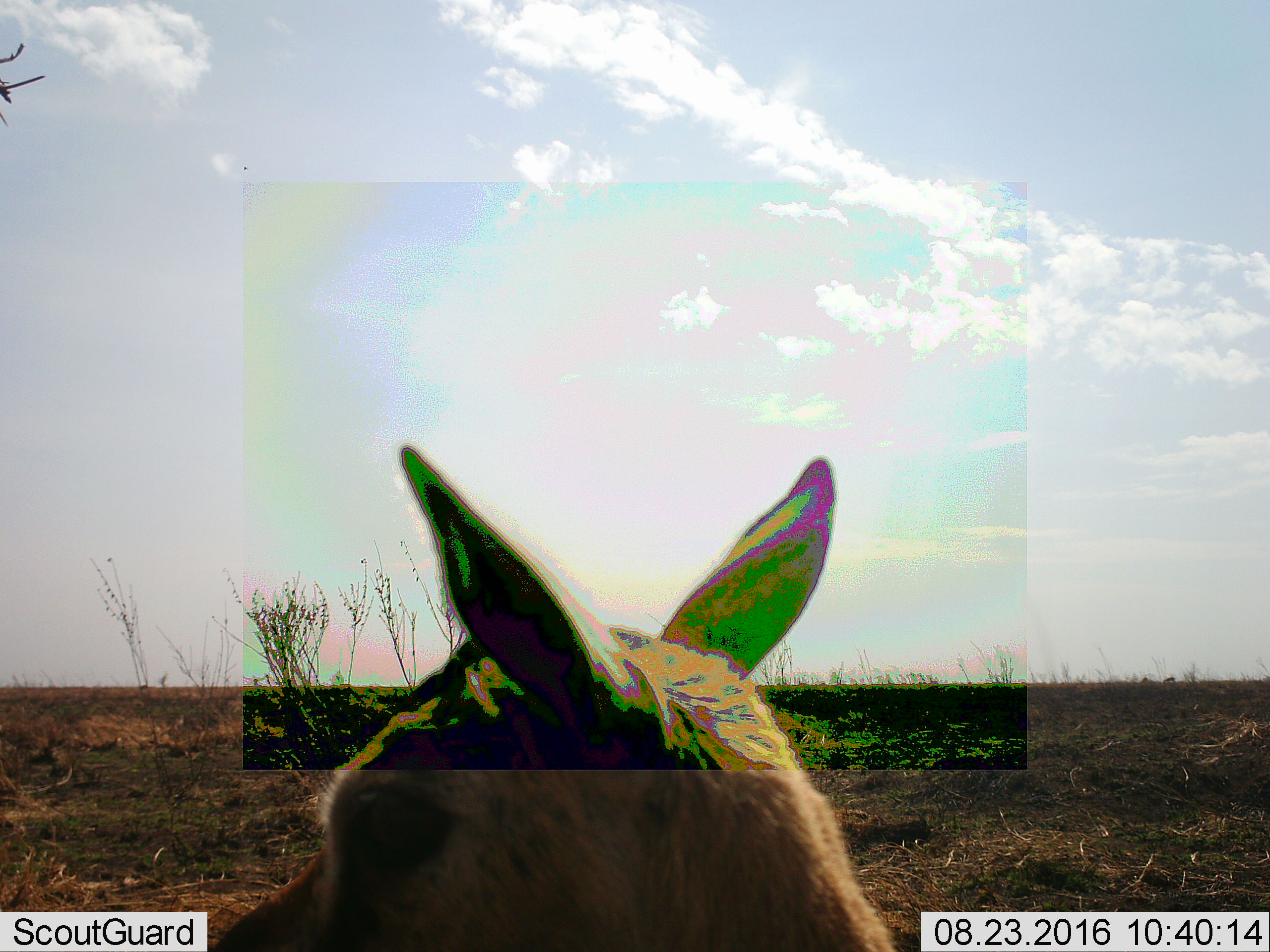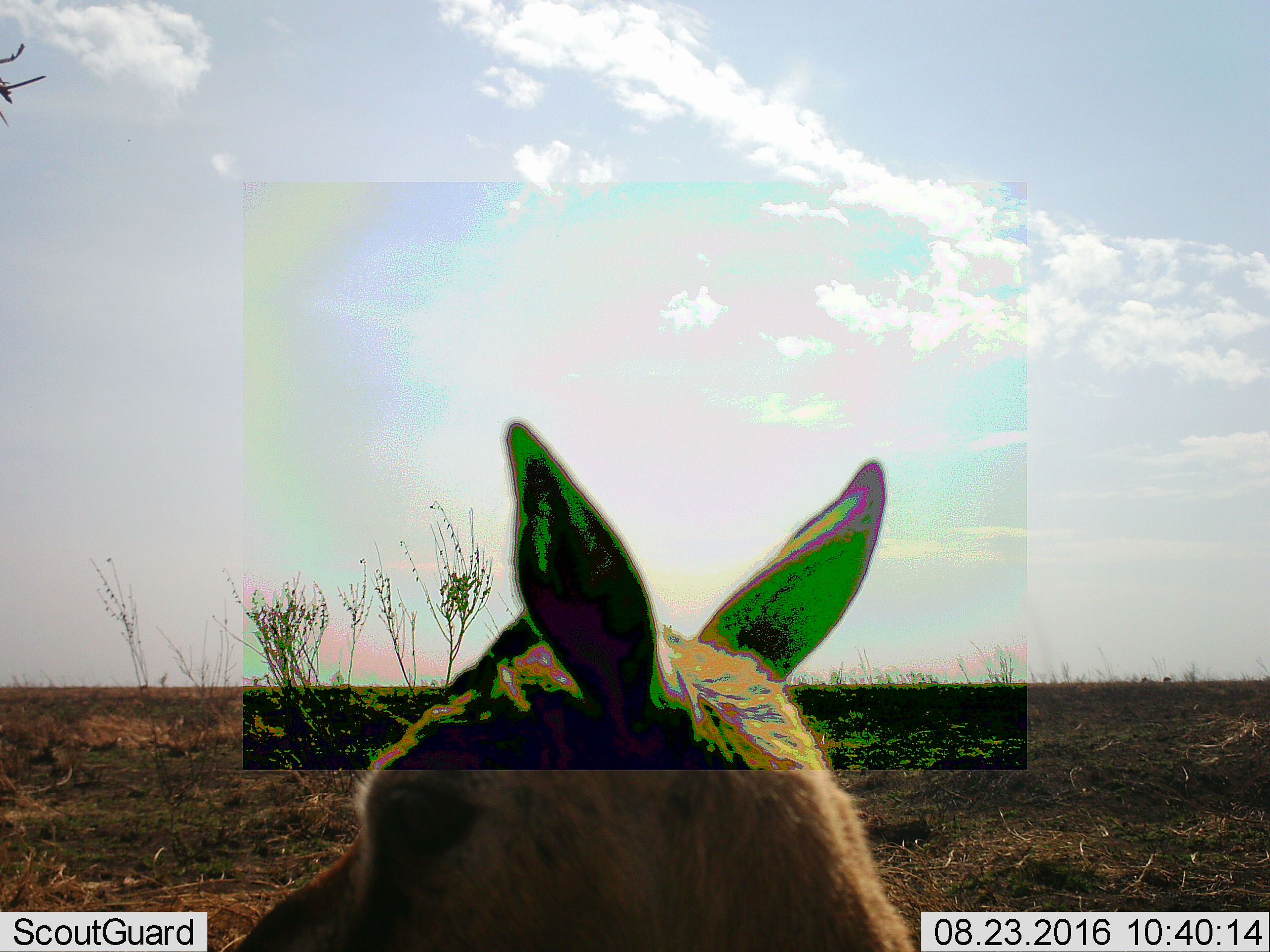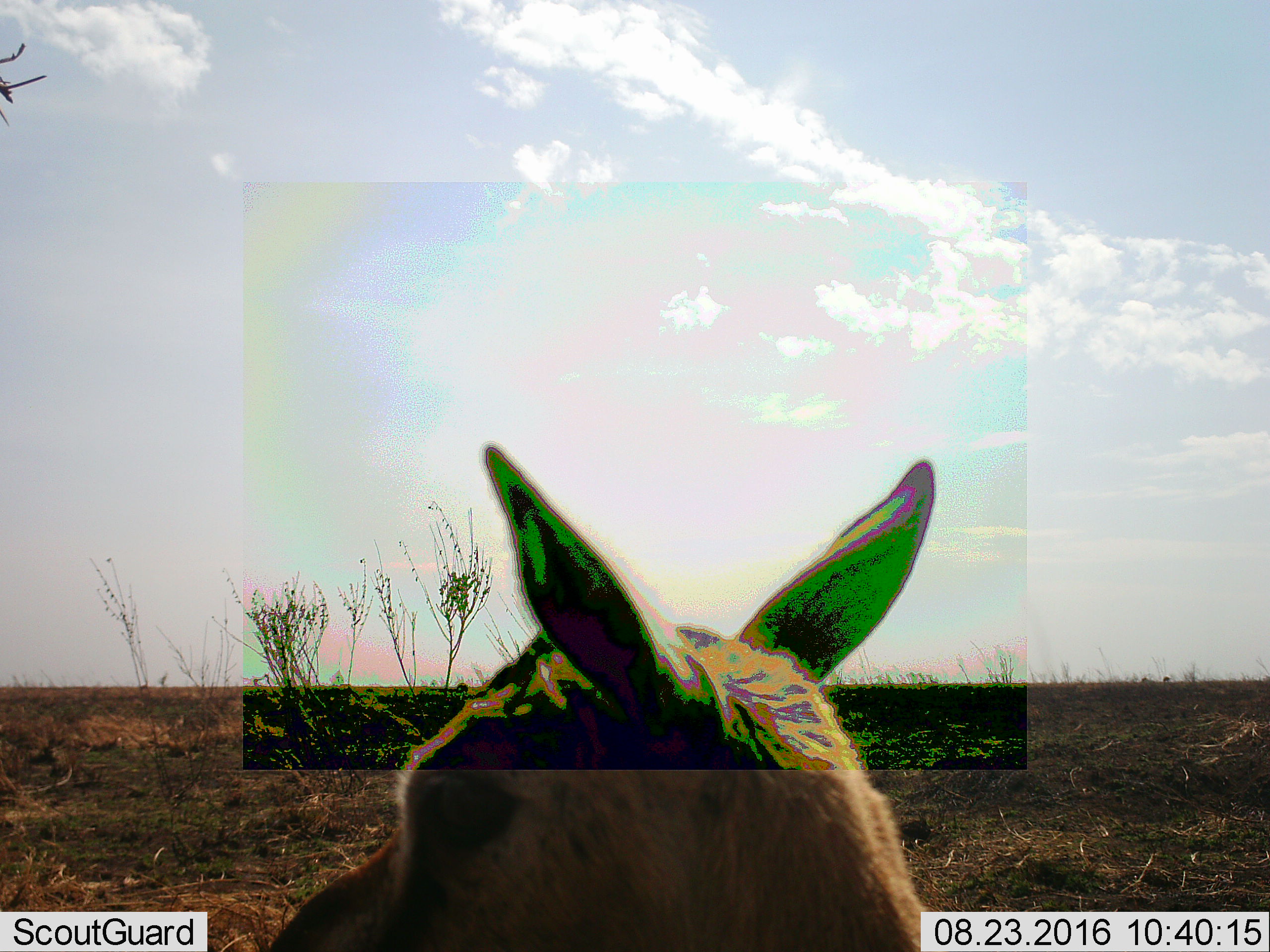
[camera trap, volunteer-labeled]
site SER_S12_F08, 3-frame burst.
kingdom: Animalia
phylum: Chordata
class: Mammalia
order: Artiodactyla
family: Bovidae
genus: Eudorcas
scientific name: Eudorcas thomsonii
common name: thomson's gazelle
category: gazellethomsons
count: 1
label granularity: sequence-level